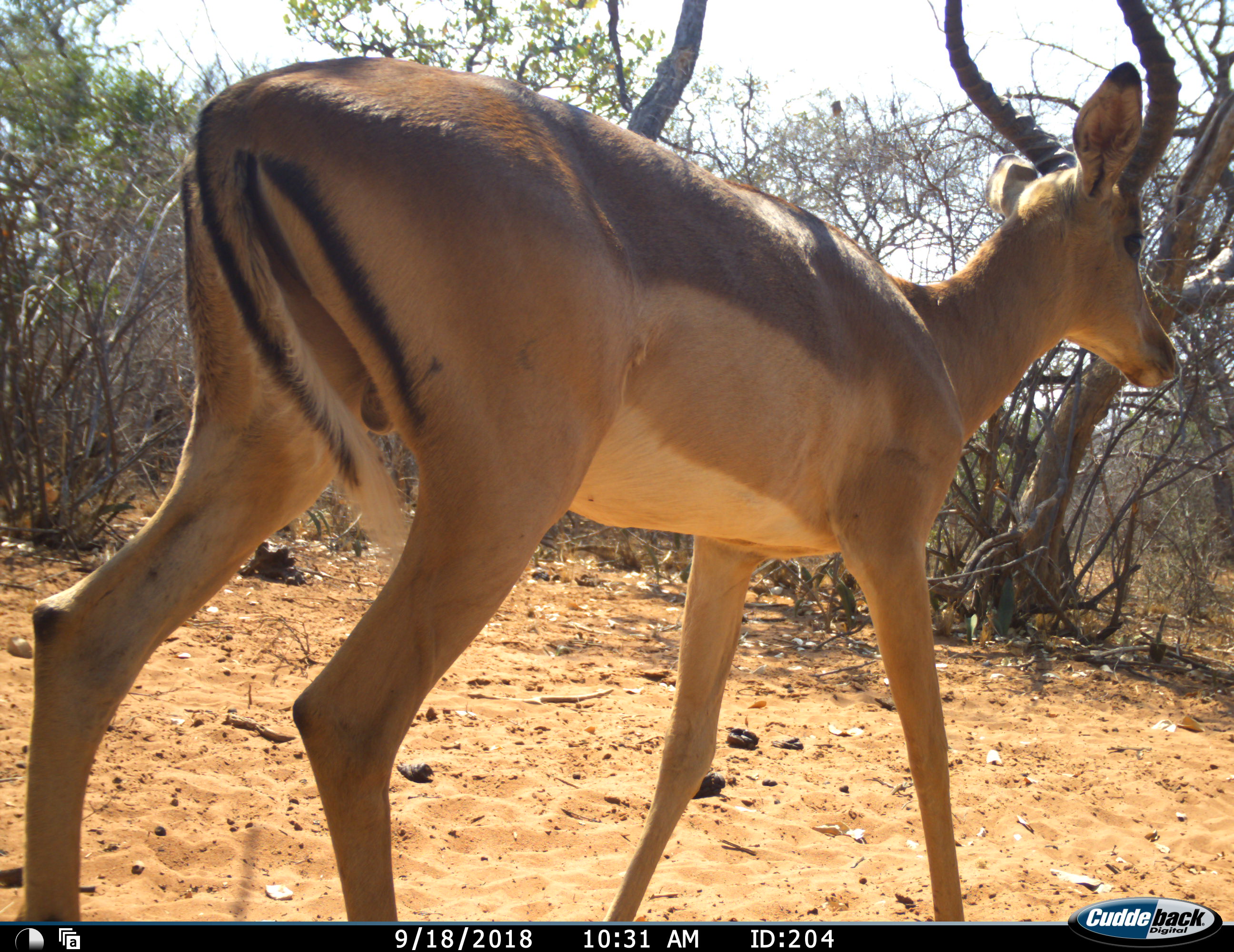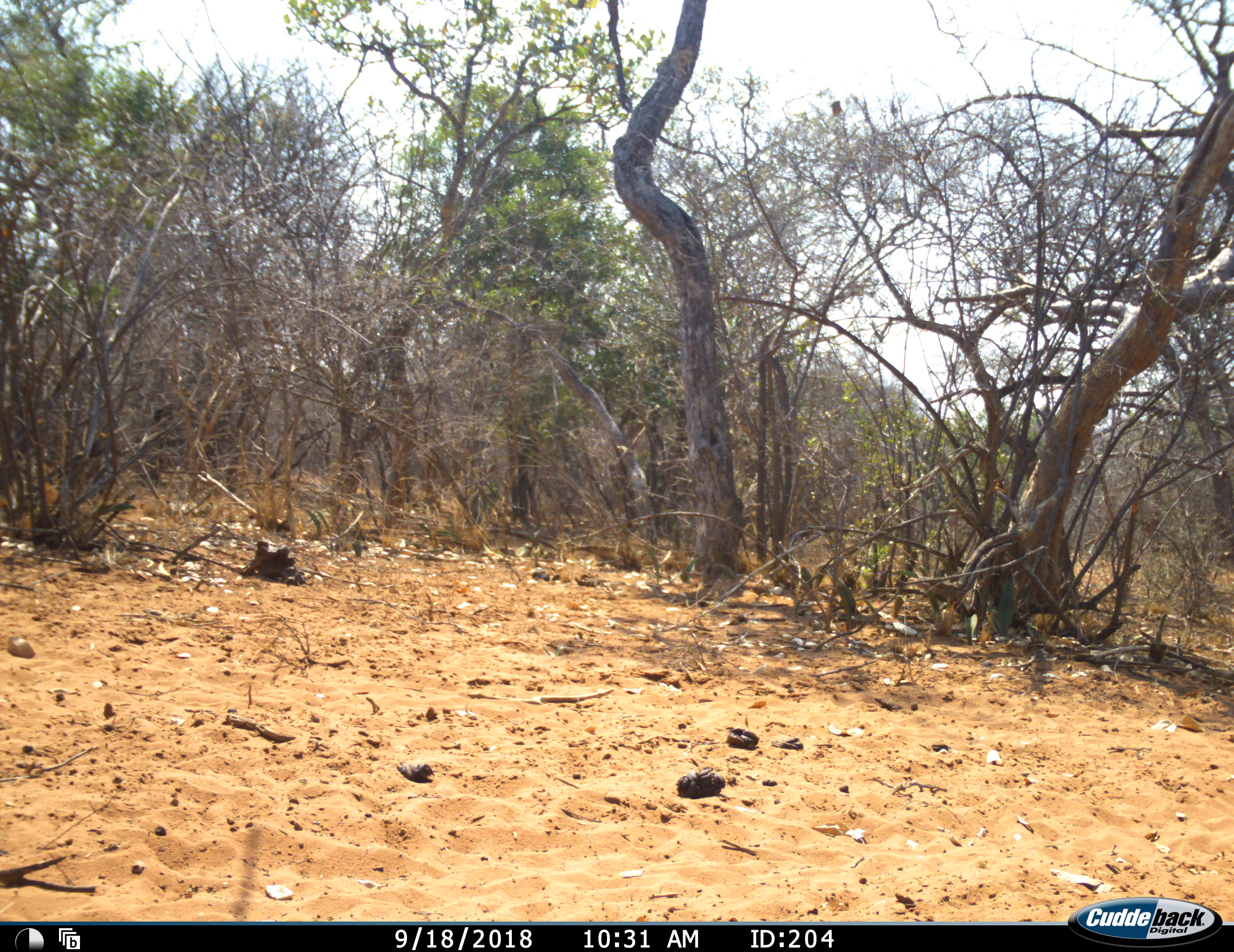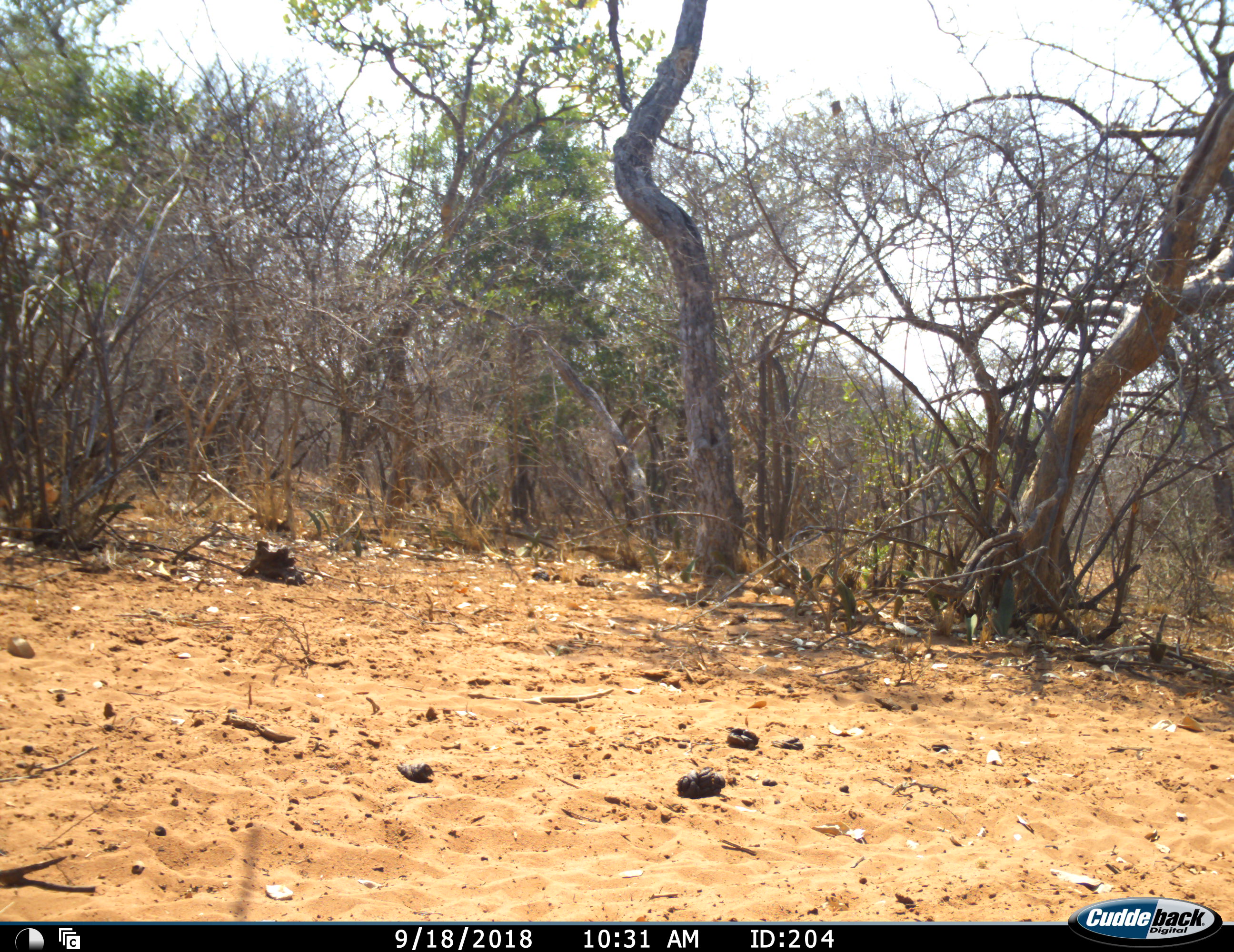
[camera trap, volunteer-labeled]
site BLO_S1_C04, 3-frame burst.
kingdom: Animalia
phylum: Chordata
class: Mammalia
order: Artiodactyla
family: Bovidae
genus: Aepyceros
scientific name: Aepyceros melampus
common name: impala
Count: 1.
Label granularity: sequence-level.